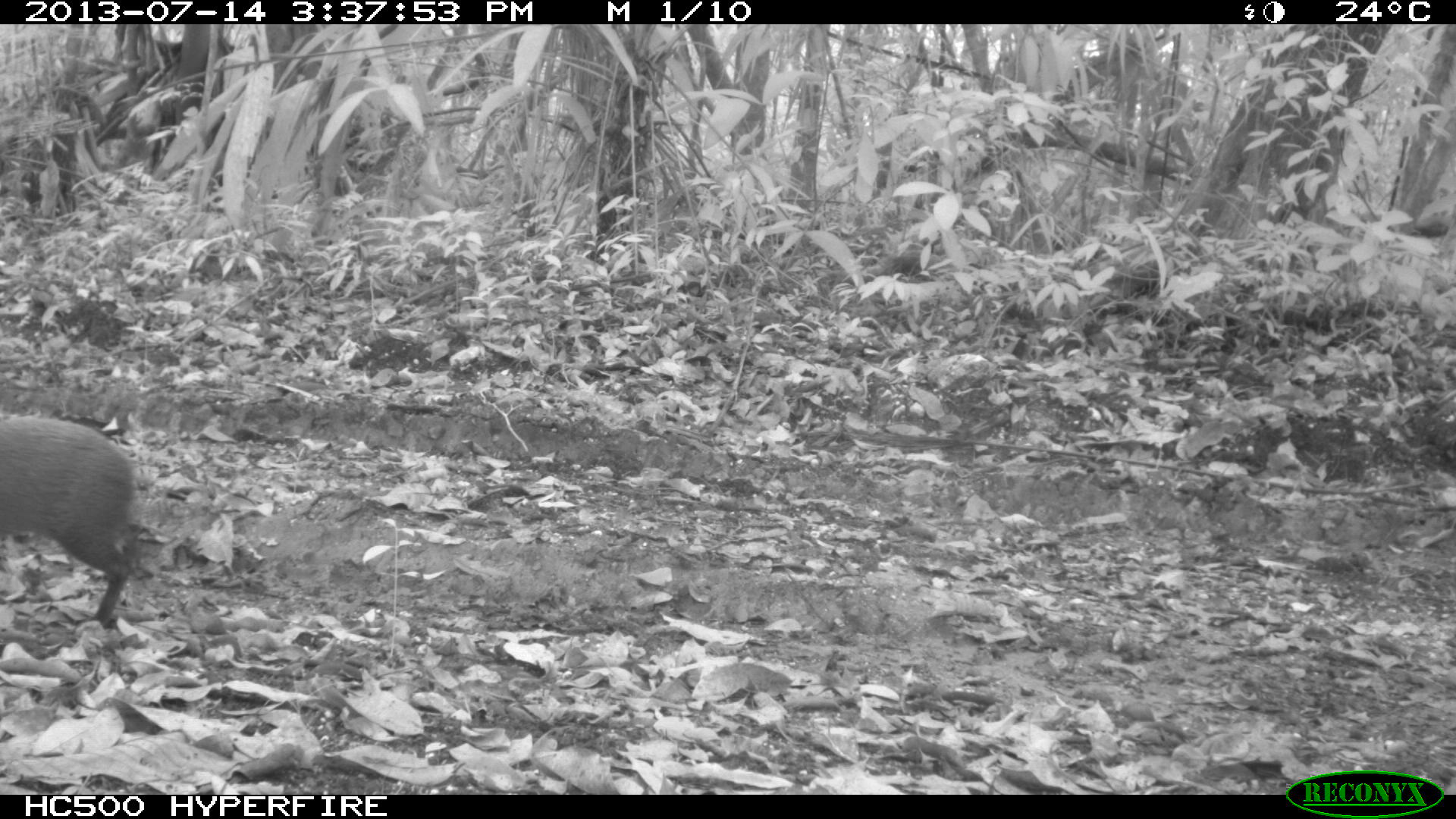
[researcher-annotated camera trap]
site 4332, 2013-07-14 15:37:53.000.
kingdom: Animalia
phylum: Chordata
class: Mammalia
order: Rodentia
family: Dasyproctidae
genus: Dasyprocta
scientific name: Dasyprocta punctata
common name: central american agouti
Dasyprocta punctata (central american agouti), count 1.